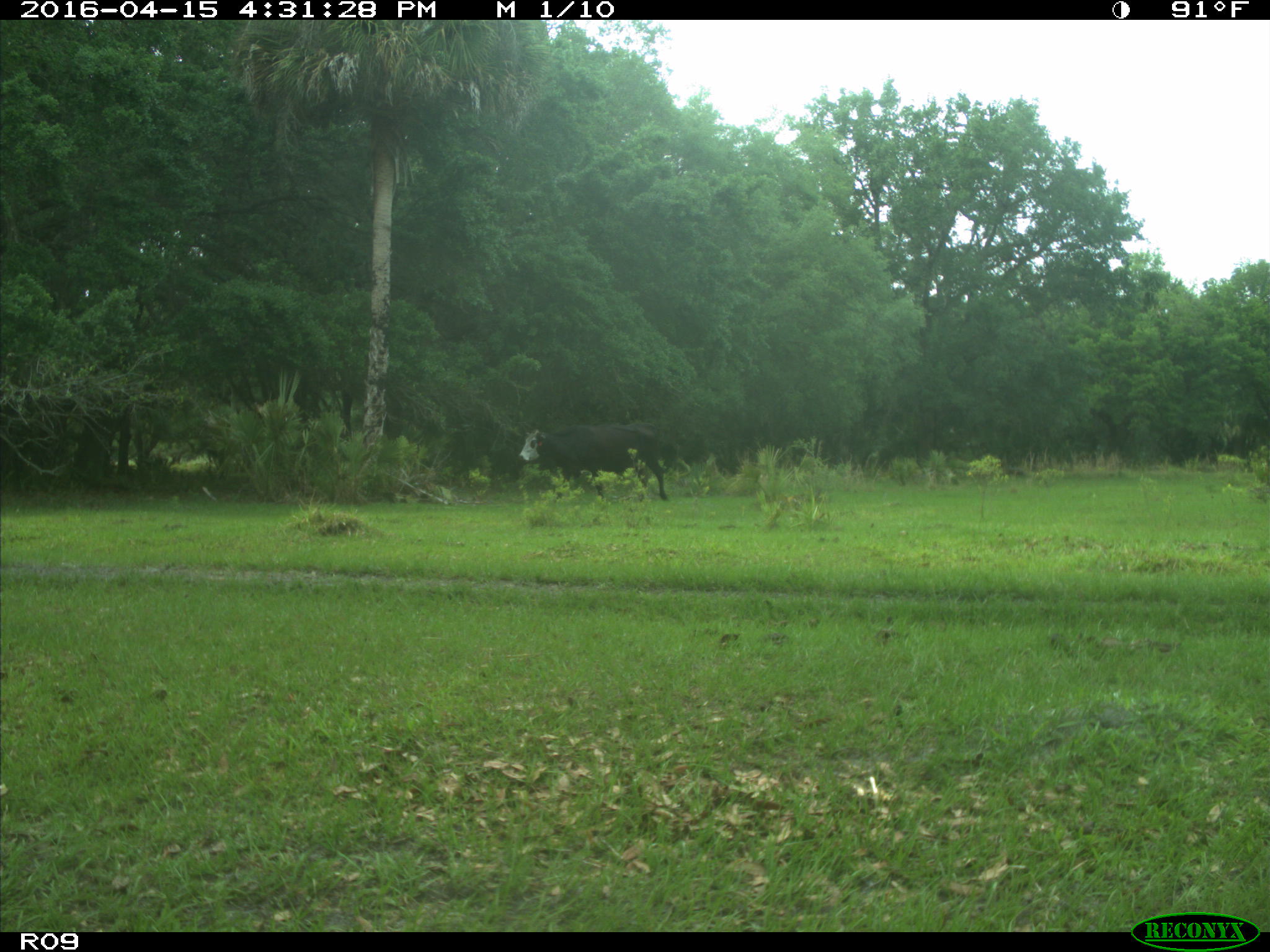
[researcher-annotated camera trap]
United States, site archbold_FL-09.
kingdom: Animalia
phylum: Chordata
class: Mammalia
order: Artiodactyla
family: Bovidae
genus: Bos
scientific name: Bos taurus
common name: domestic cow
Bos taurus (domestic cow).